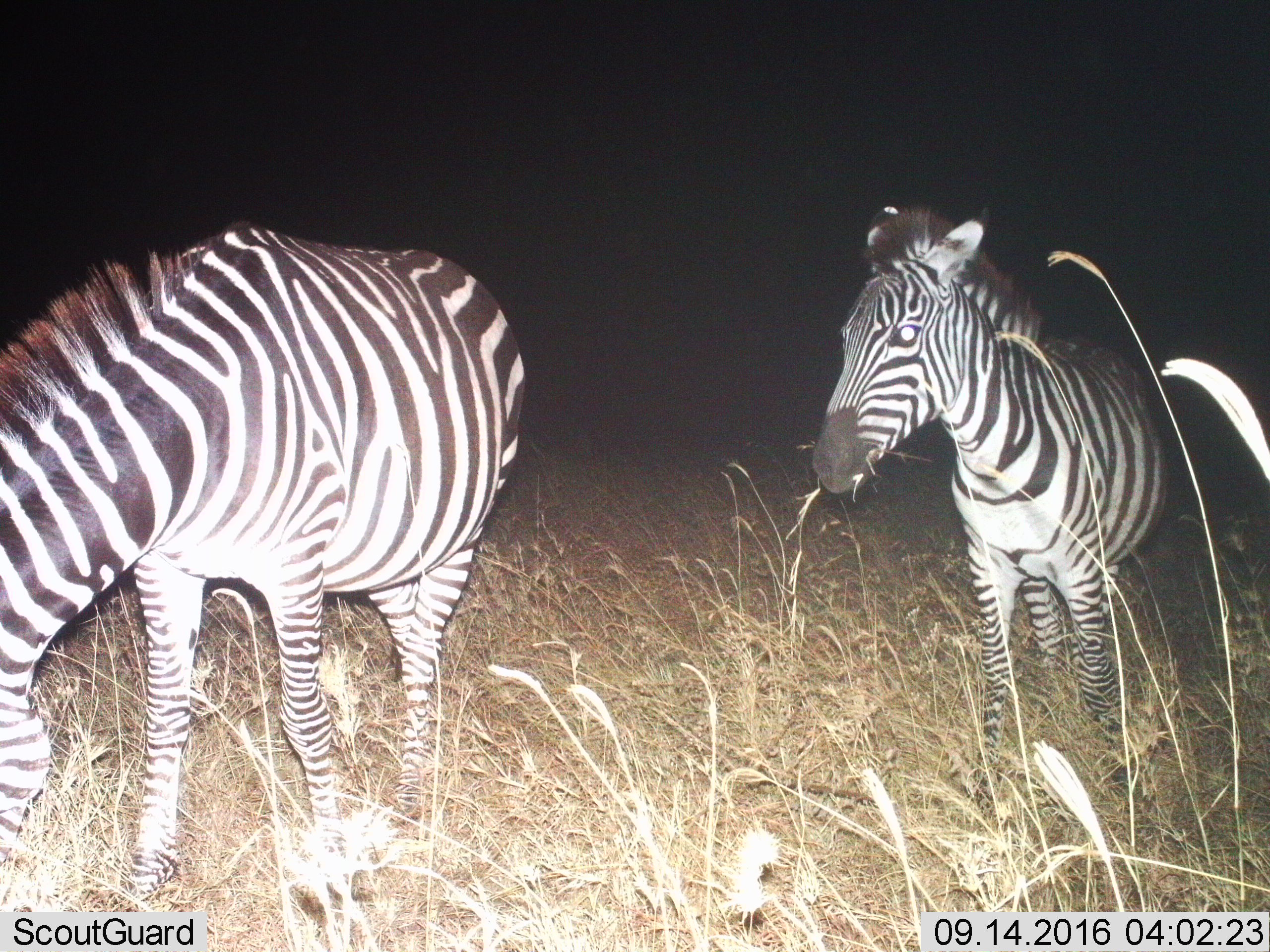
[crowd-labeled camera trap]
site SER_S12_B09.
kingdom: Animalia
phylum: Chordata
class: Mammalia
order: Perissodactyla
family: Equidae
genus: Equus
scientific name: Equus quagga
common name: plains zebra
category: zebraplains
Zebraplains (plains zebra) (Equus quagga), count 2. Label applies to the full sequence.